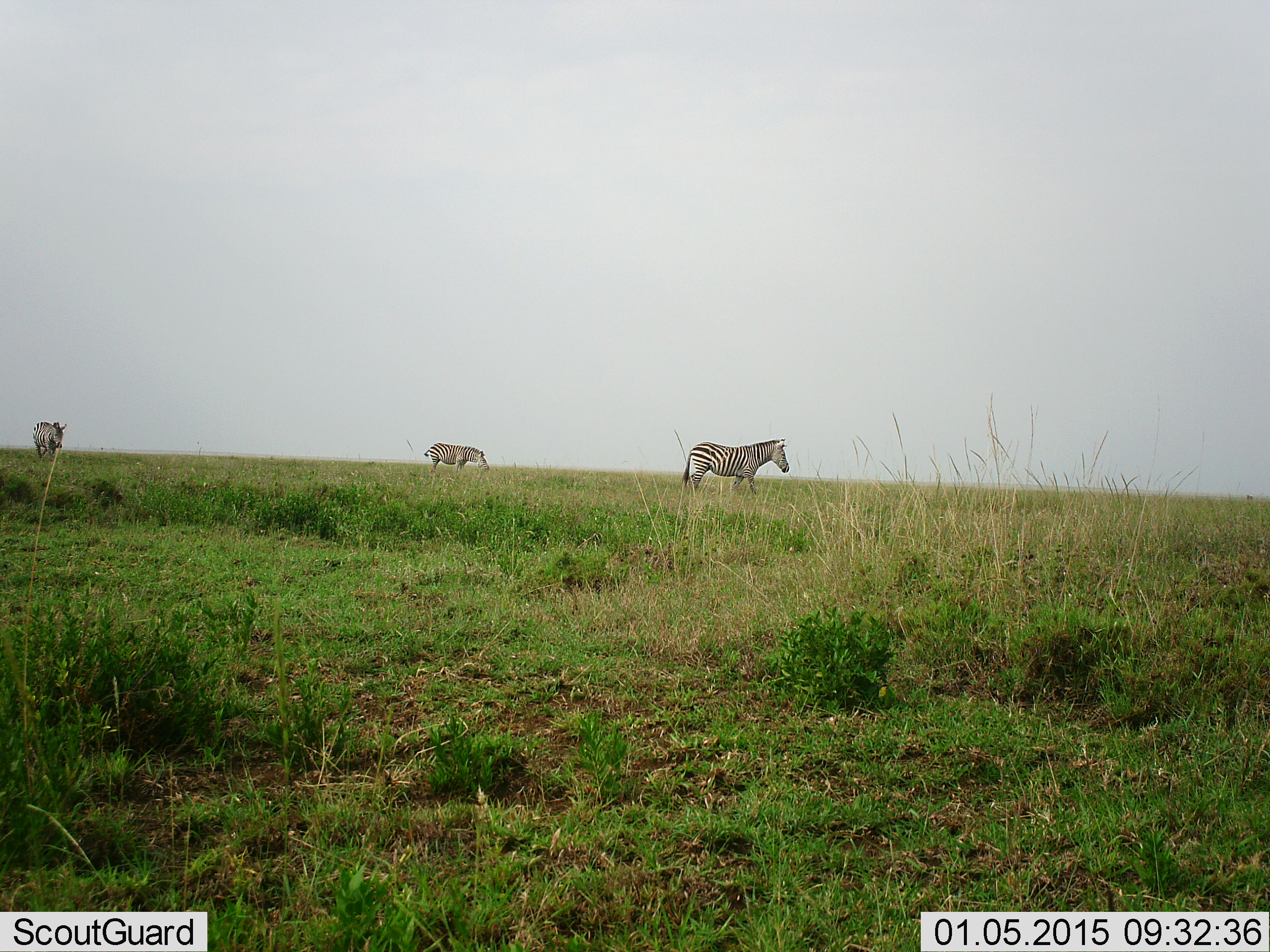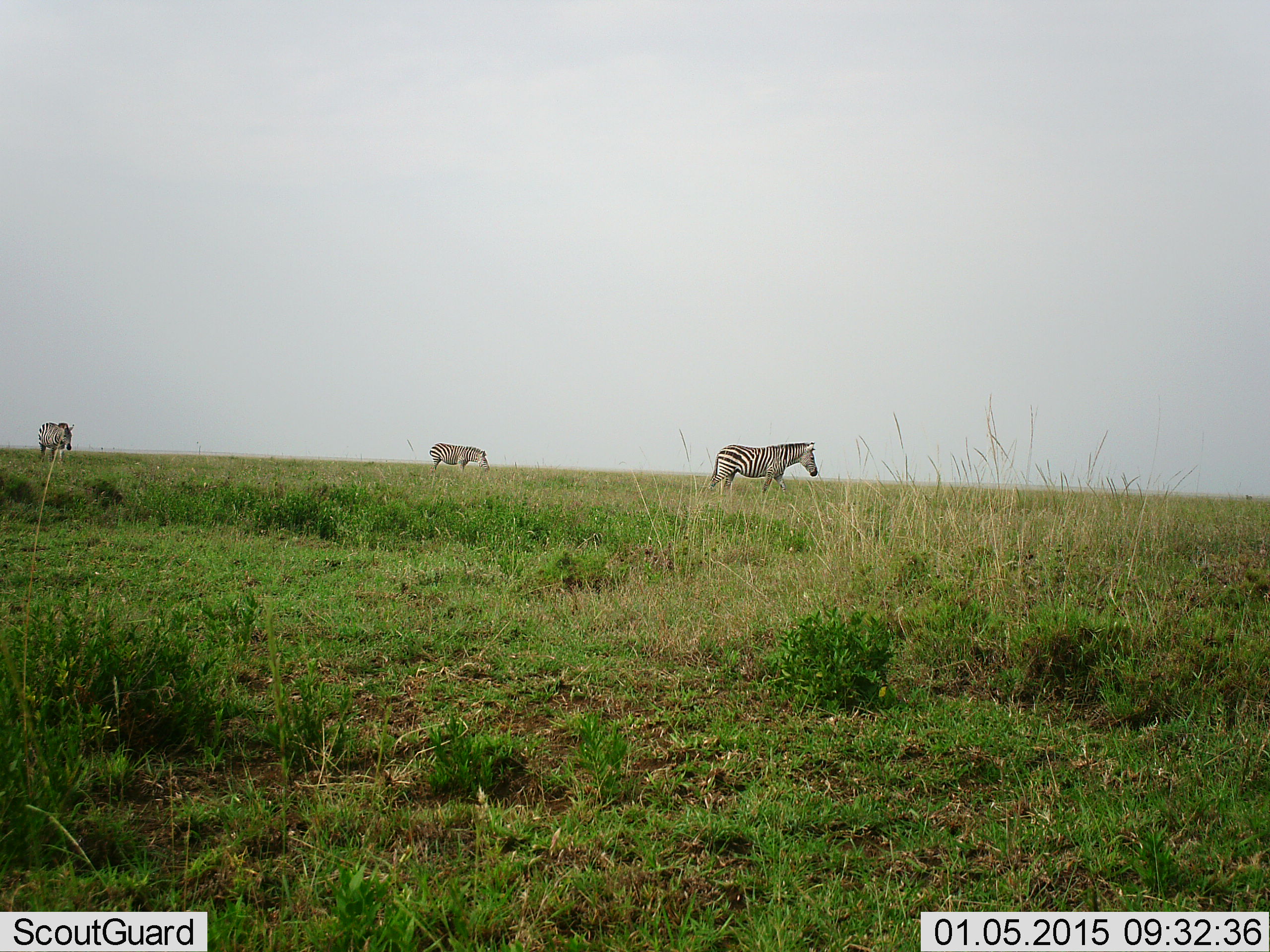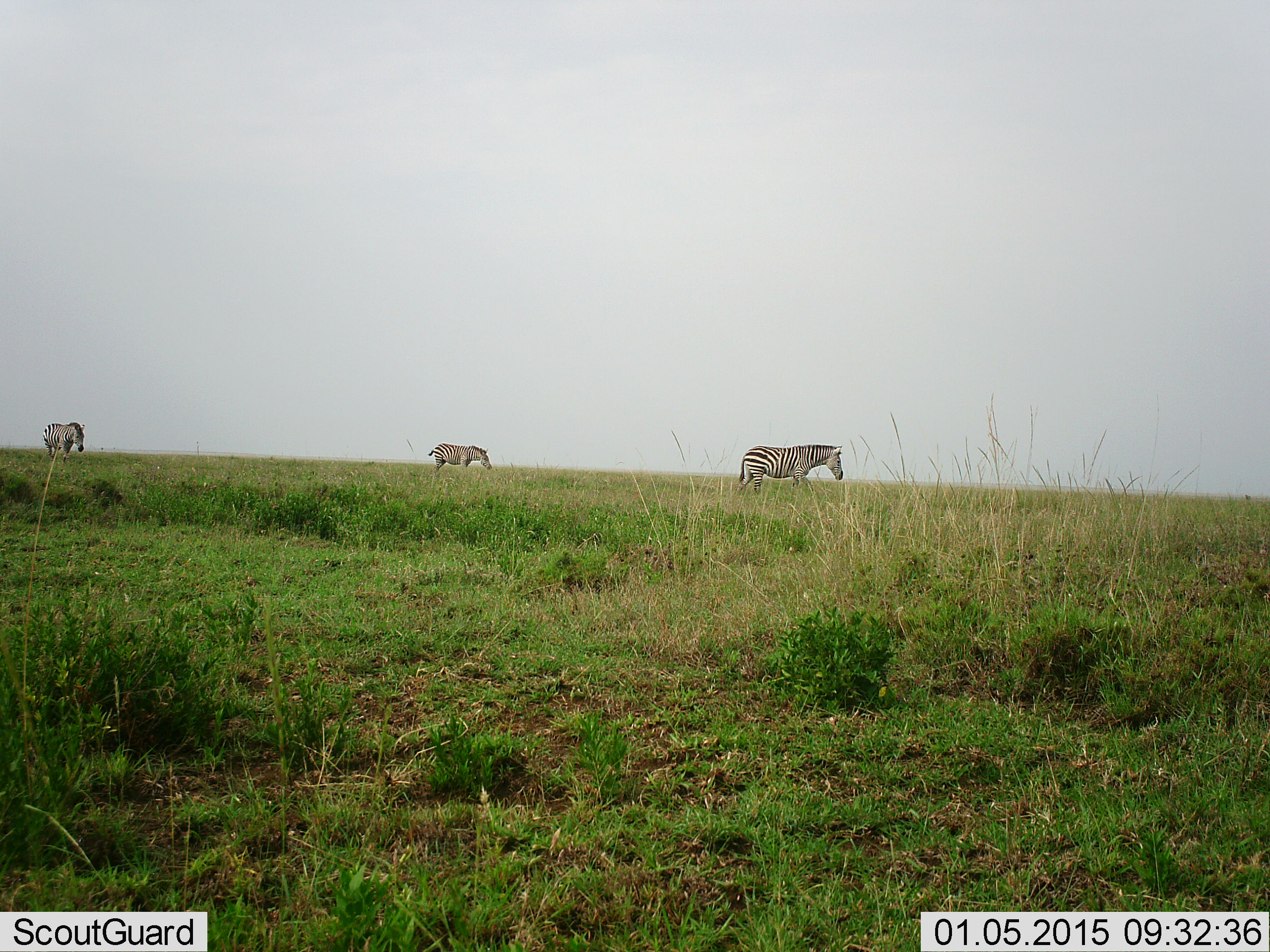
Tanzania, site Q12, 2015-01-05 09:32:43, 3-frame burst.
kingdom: Animalia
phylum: Chordata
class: Mammalia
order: Perissodactyla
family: Equidae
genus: Equus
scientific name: Equus quagga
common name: plains zebra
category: zebra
Zebra (plains zebra) (Equus quagga), count 3. Behavior (volunteer vote fractions): standing 50%, resting 0%, moving 60%, interacting 0%. Young present (vote fraction): 0%. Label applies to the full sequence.